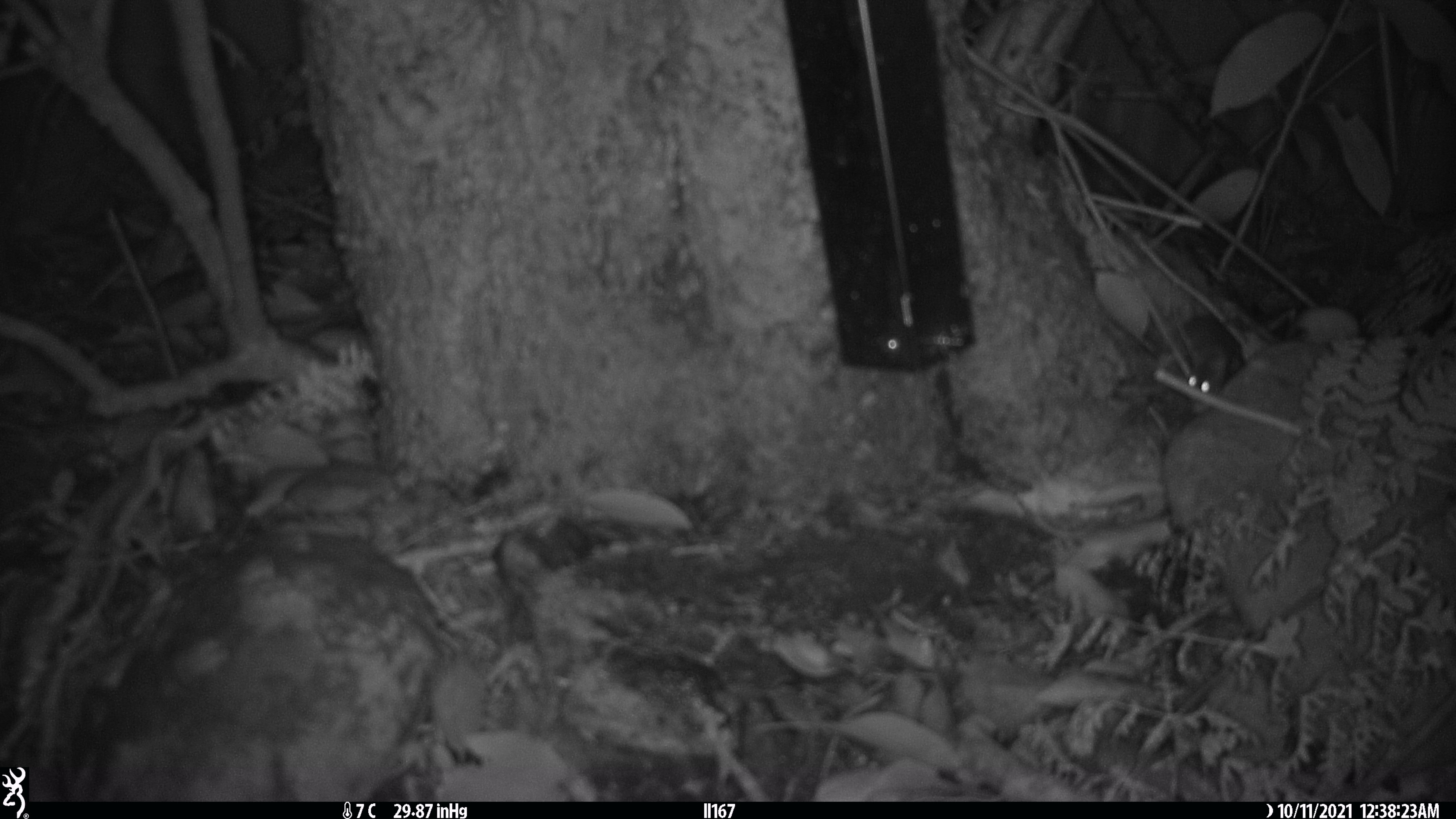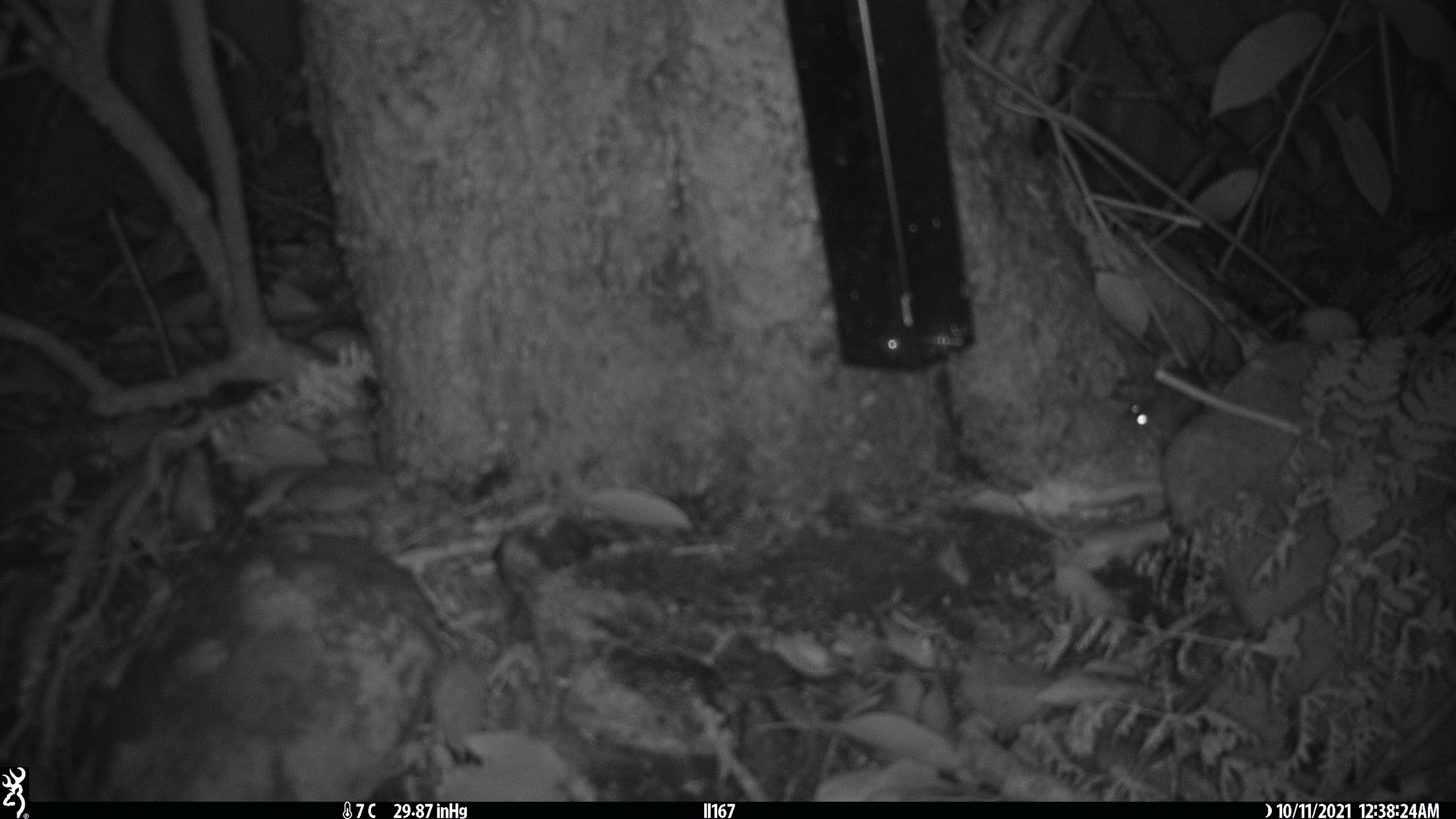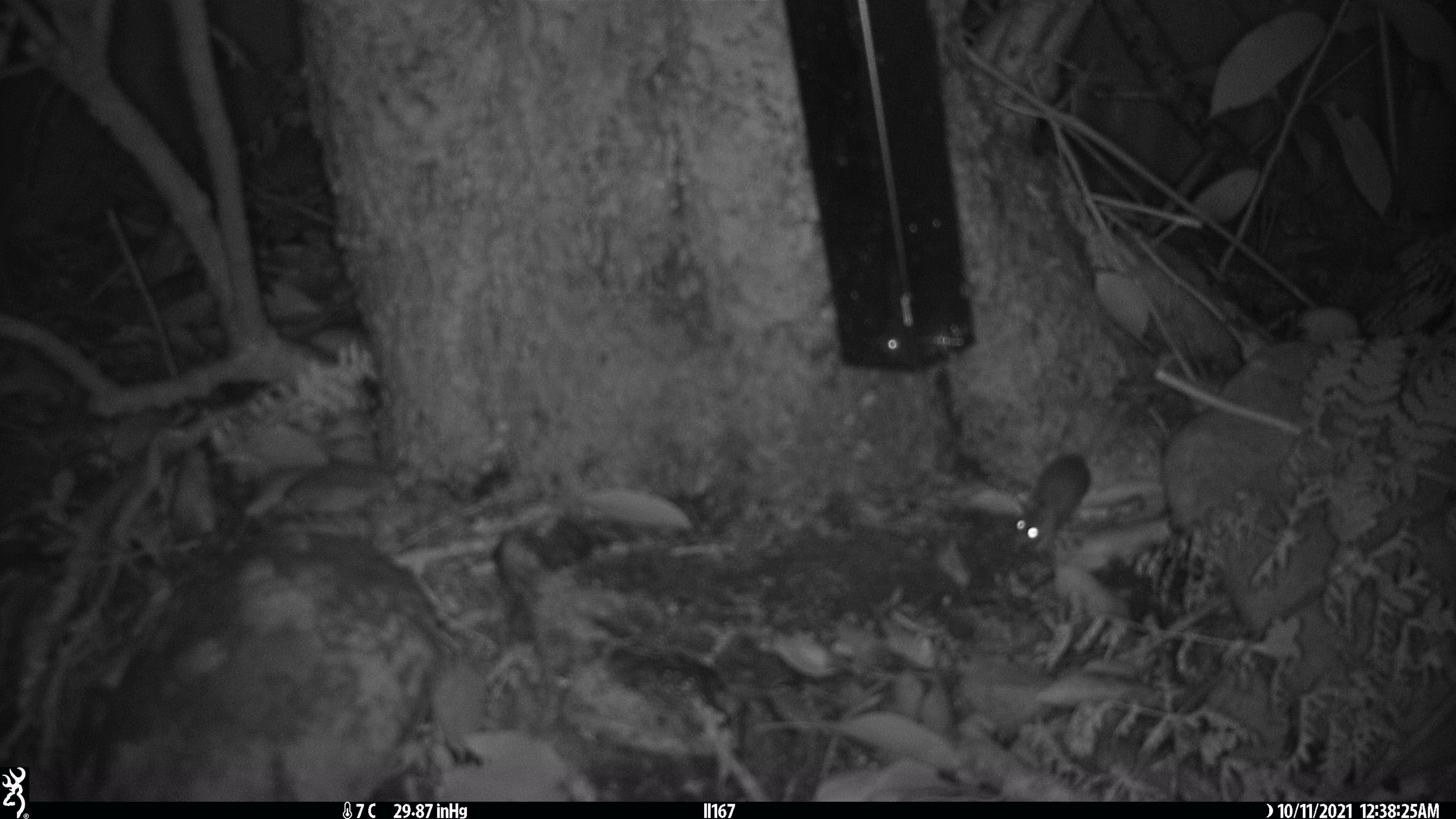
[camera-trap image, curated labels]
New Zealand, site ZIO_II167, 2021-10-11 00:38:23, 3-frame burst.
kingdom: Animalia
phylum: Chordata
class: Mammalia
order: Rodentia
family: Muridae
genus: Mus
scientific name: Mus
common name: mouse